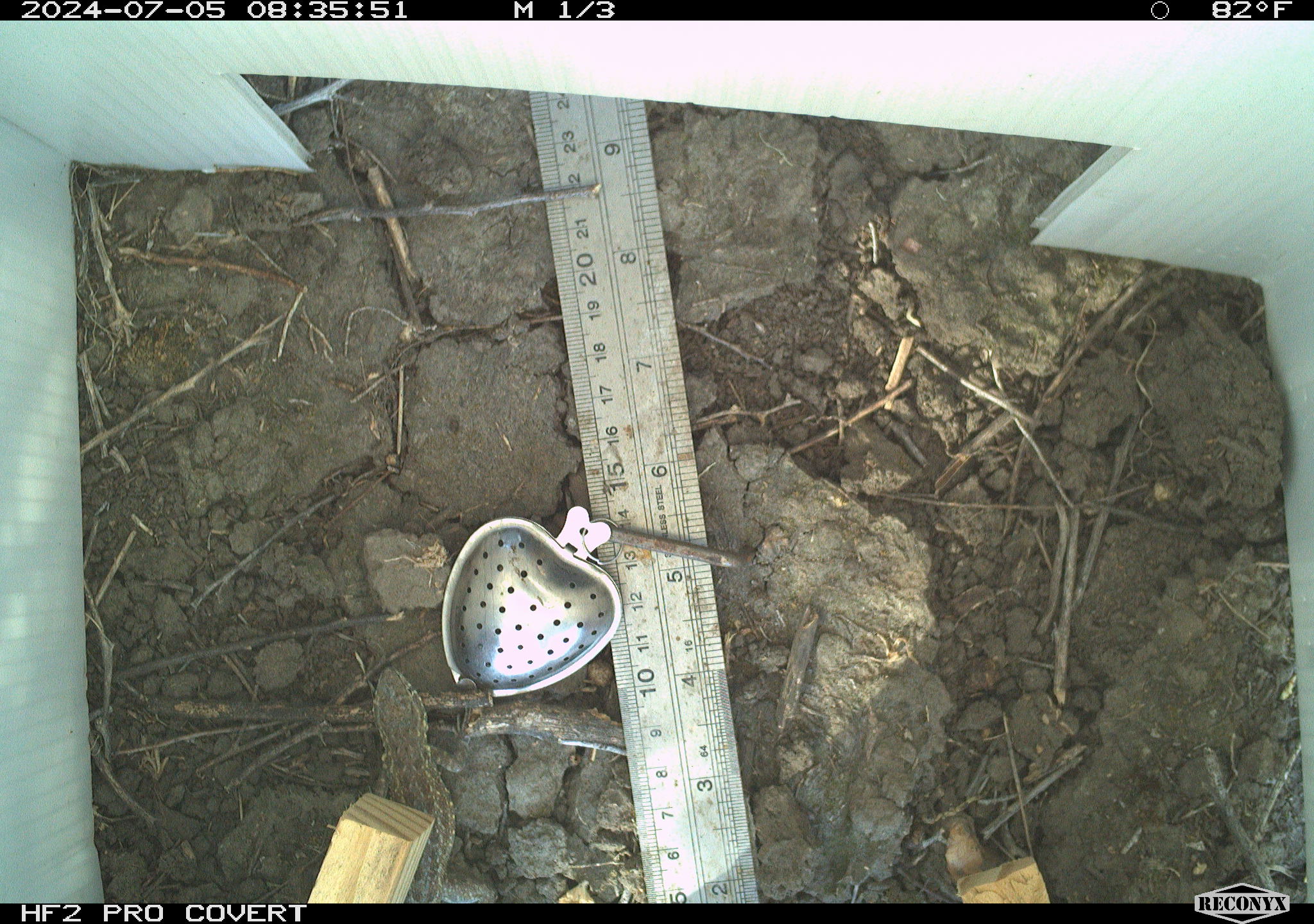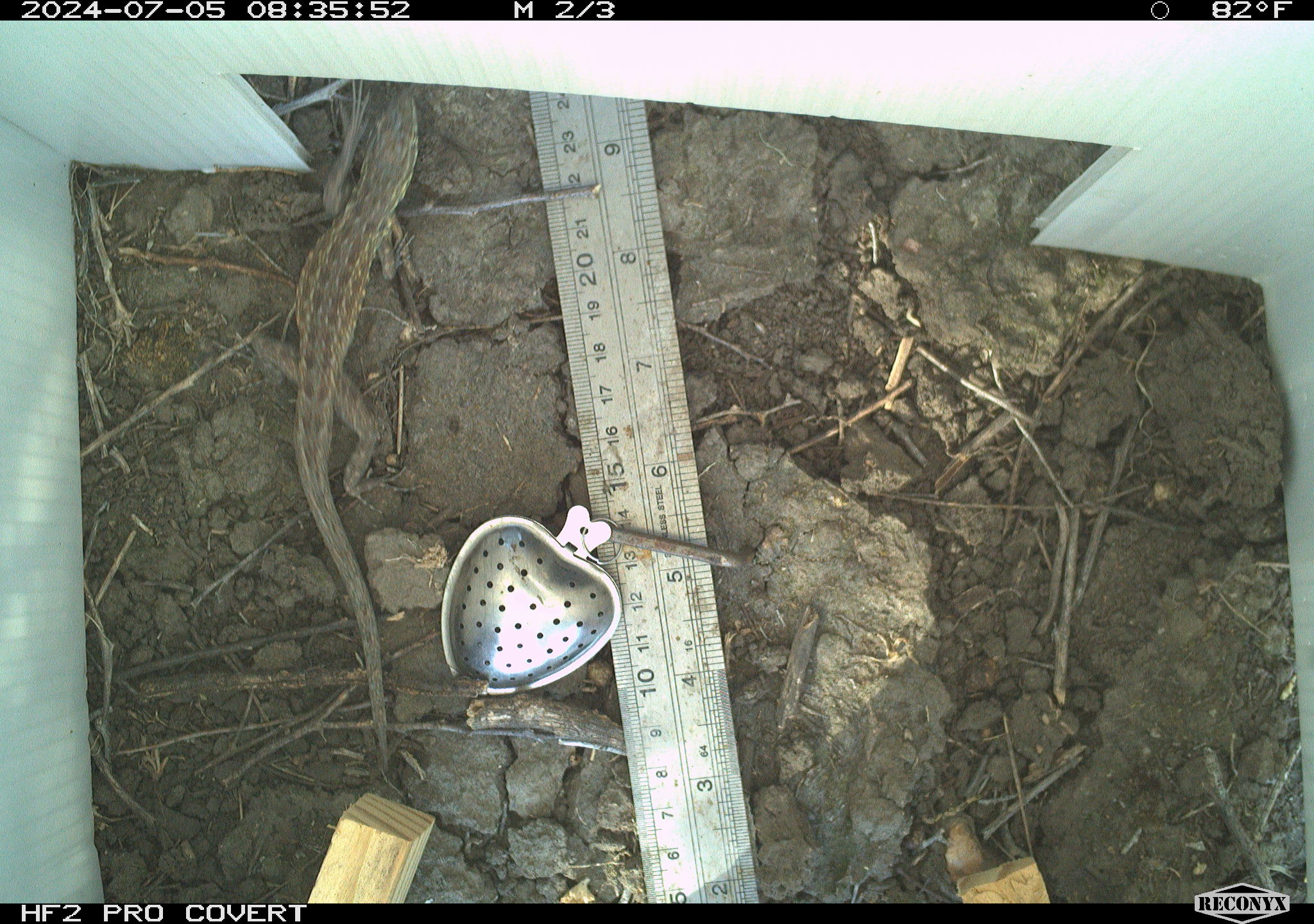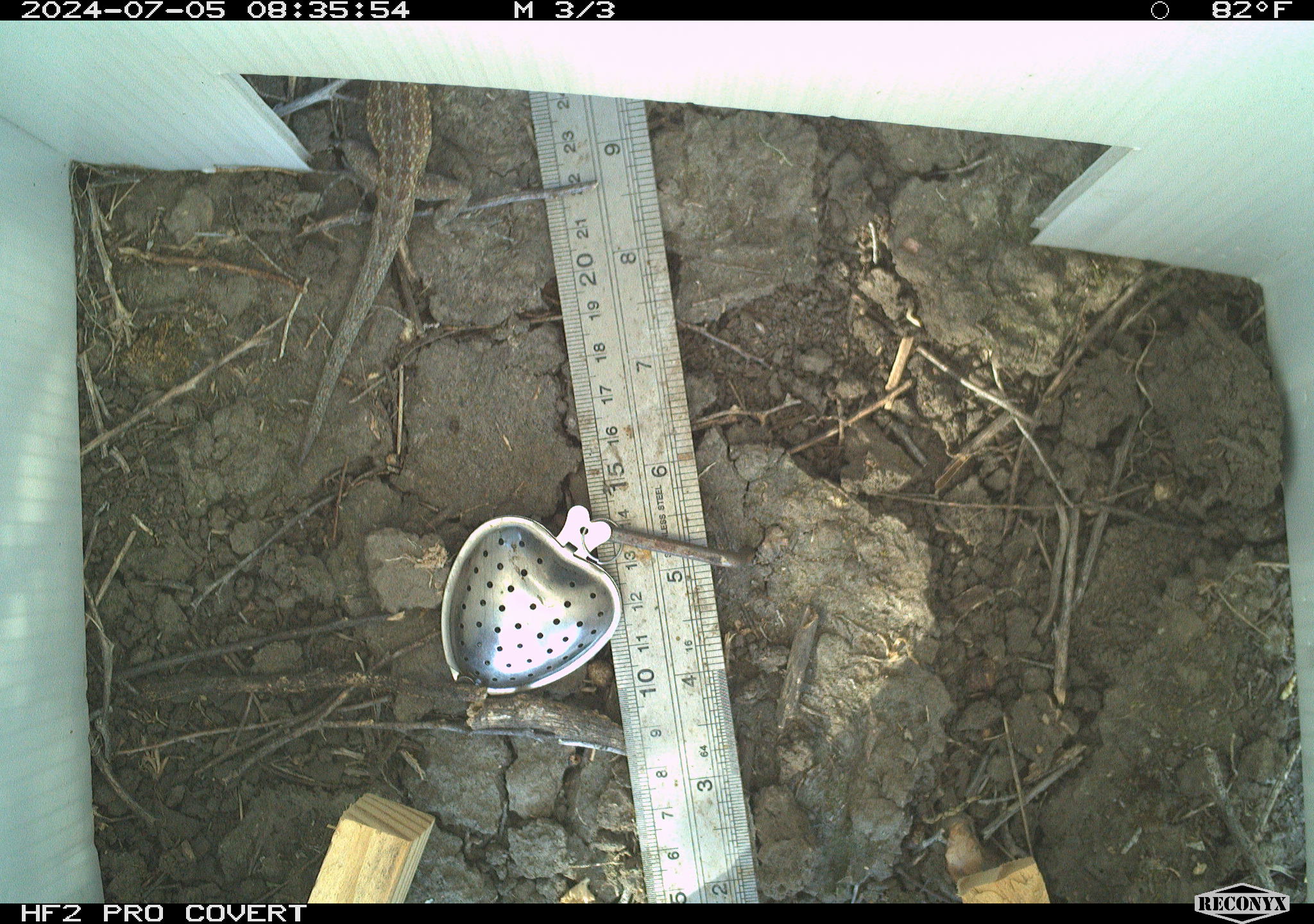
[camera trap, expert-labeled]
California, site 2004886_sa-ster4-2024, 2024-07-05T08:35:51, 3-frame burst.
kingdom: Animalia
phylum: Chordata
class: Reptilia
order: Squamata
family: Phrynosomatidae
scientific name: Phrynosomatidae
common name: phrynosomatid lizards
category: phrynosomatidae family